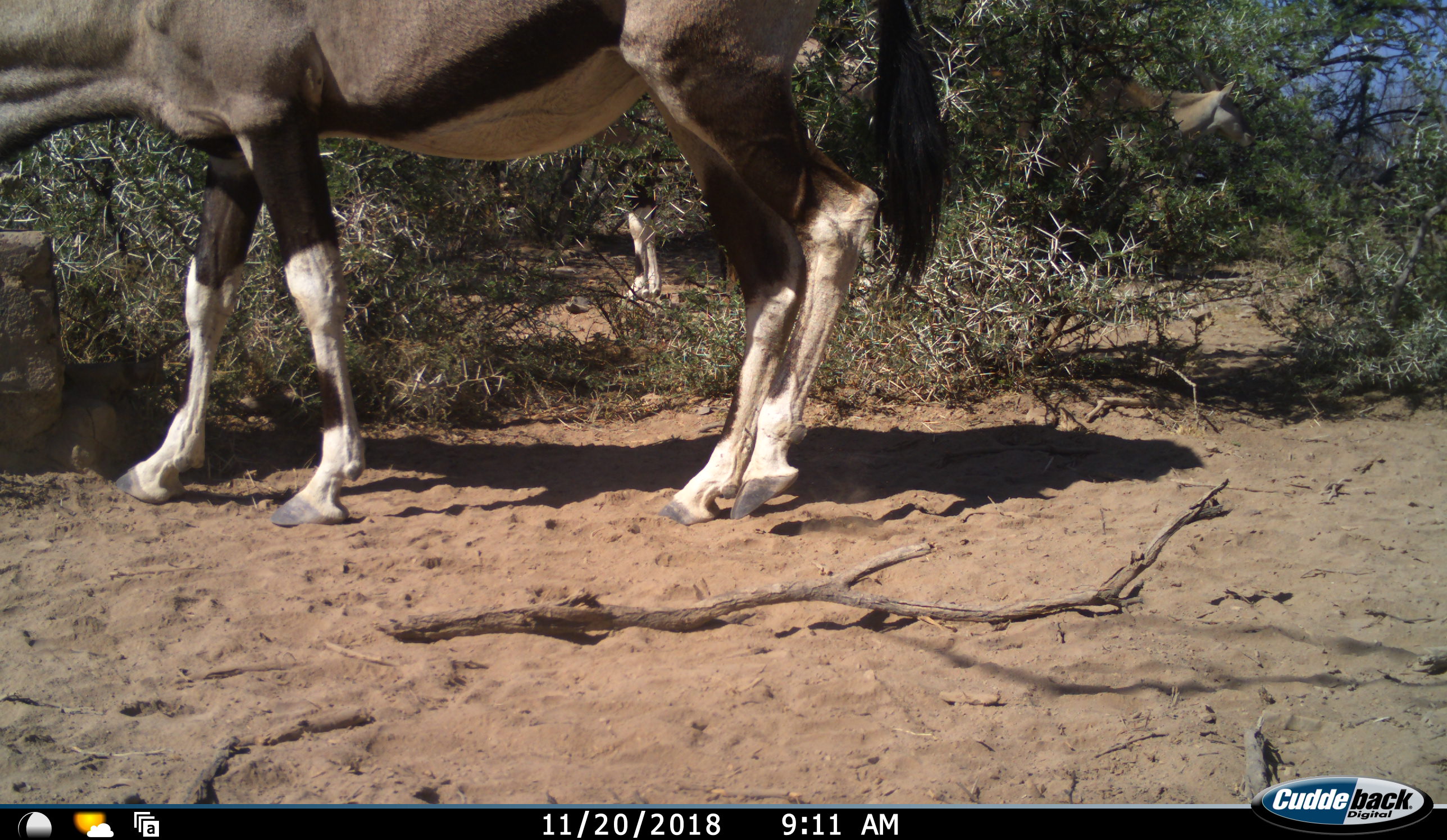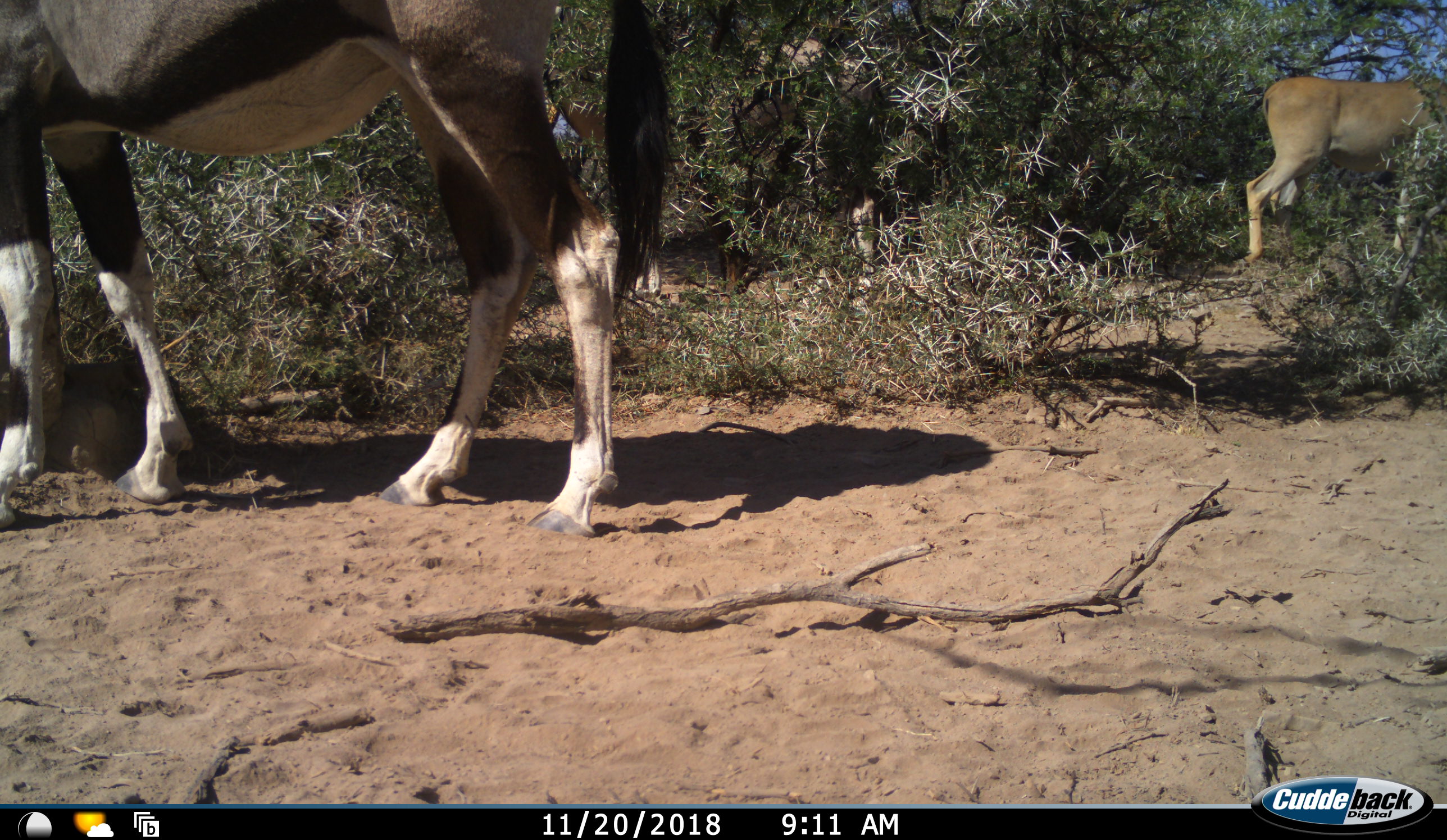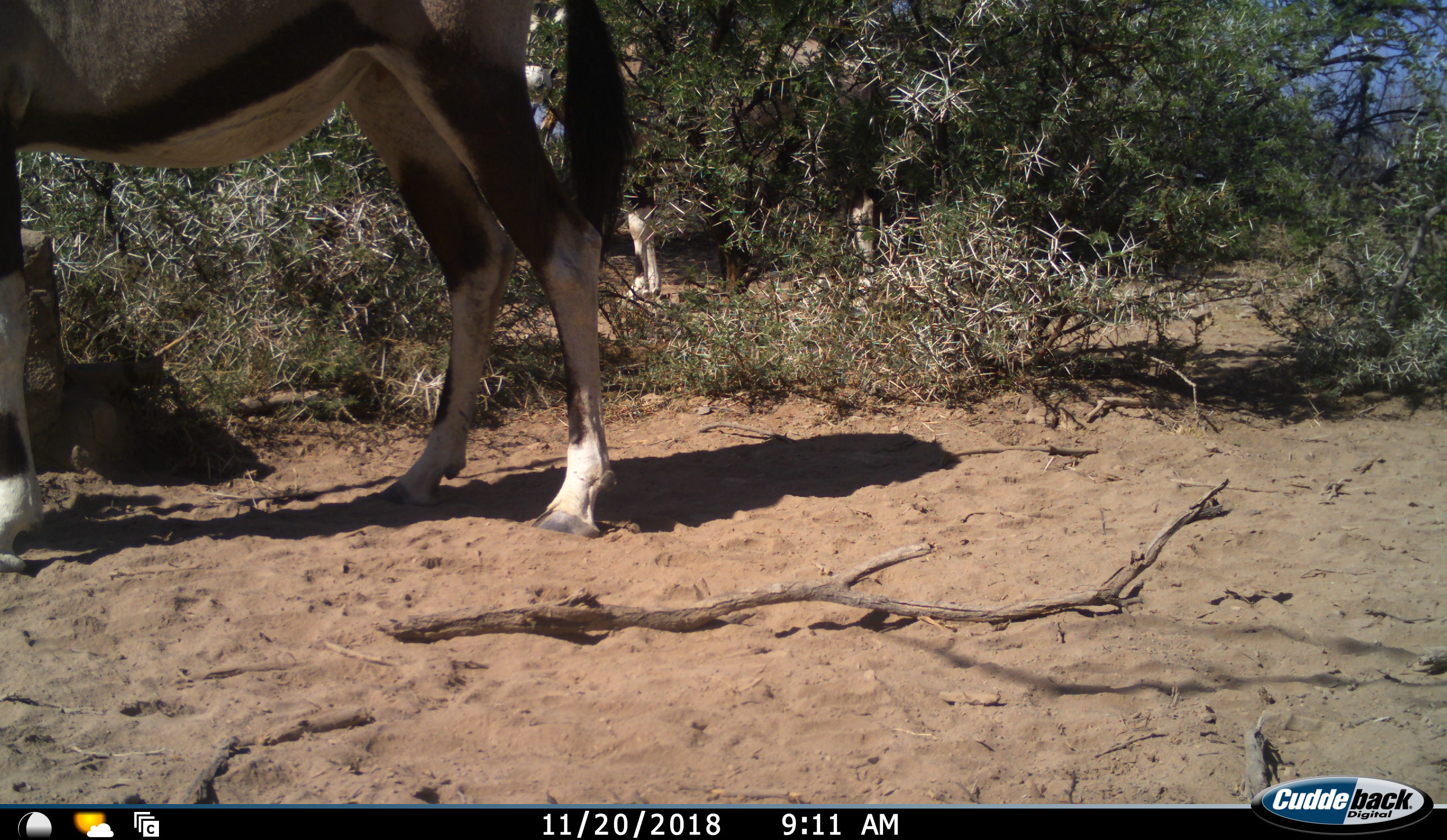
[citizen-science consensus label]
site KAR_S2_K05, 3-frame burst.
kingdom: Animalia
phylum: Chordata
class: Mammalia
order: Artiodactyla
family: Bovidae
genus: Oryx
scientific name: Oryx gazella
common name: gemsbok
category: oryx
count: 2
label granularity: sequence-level